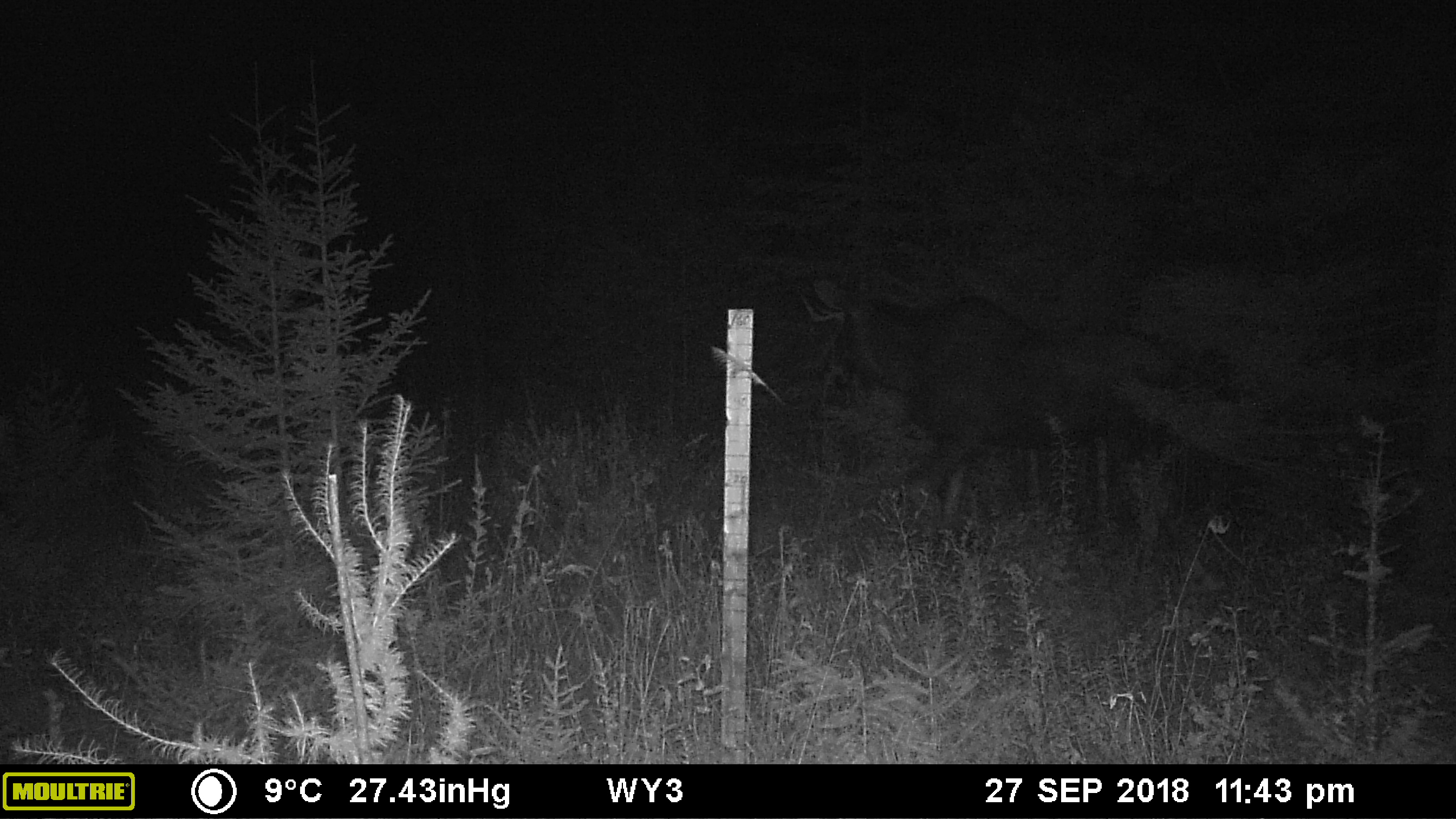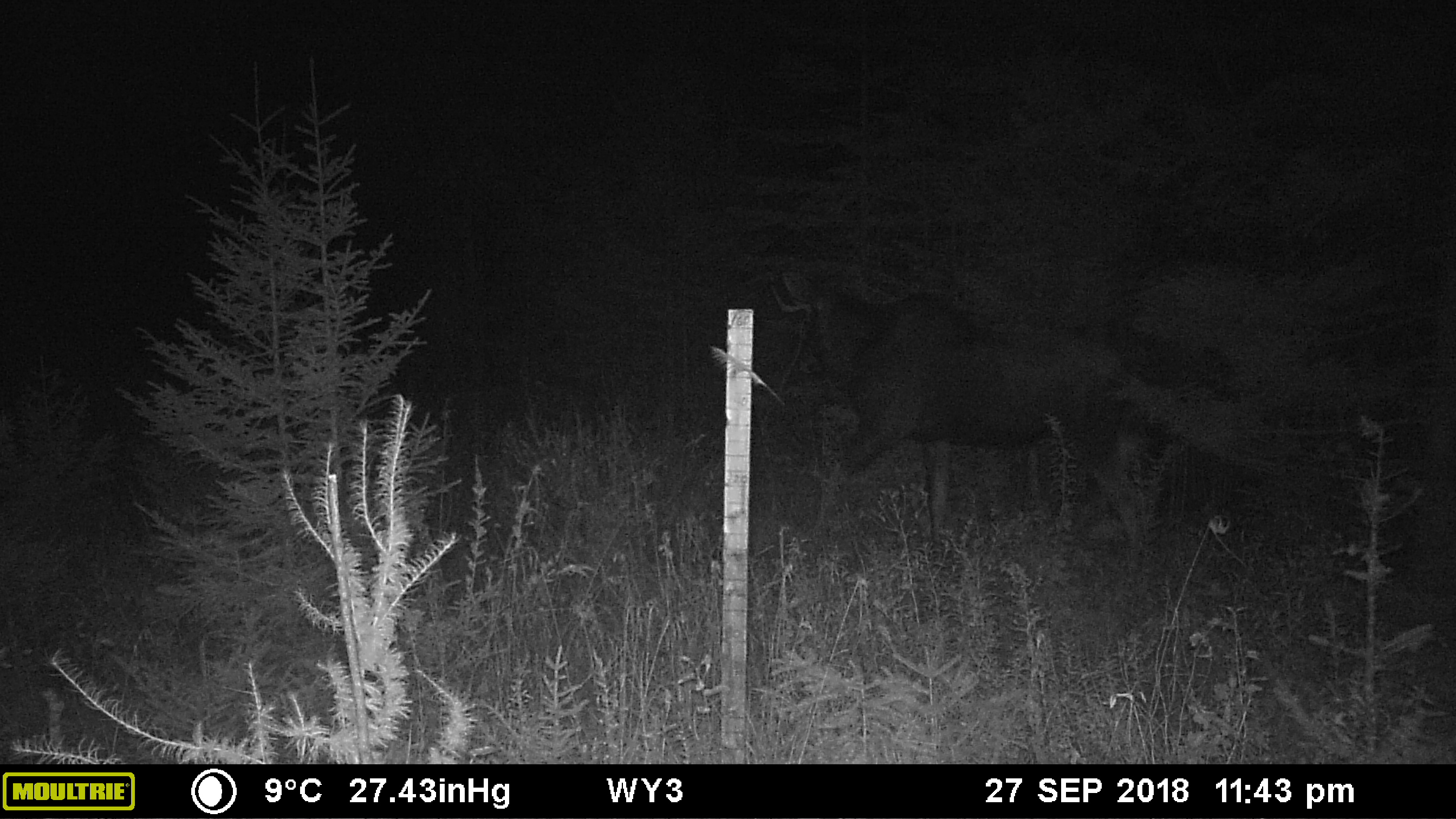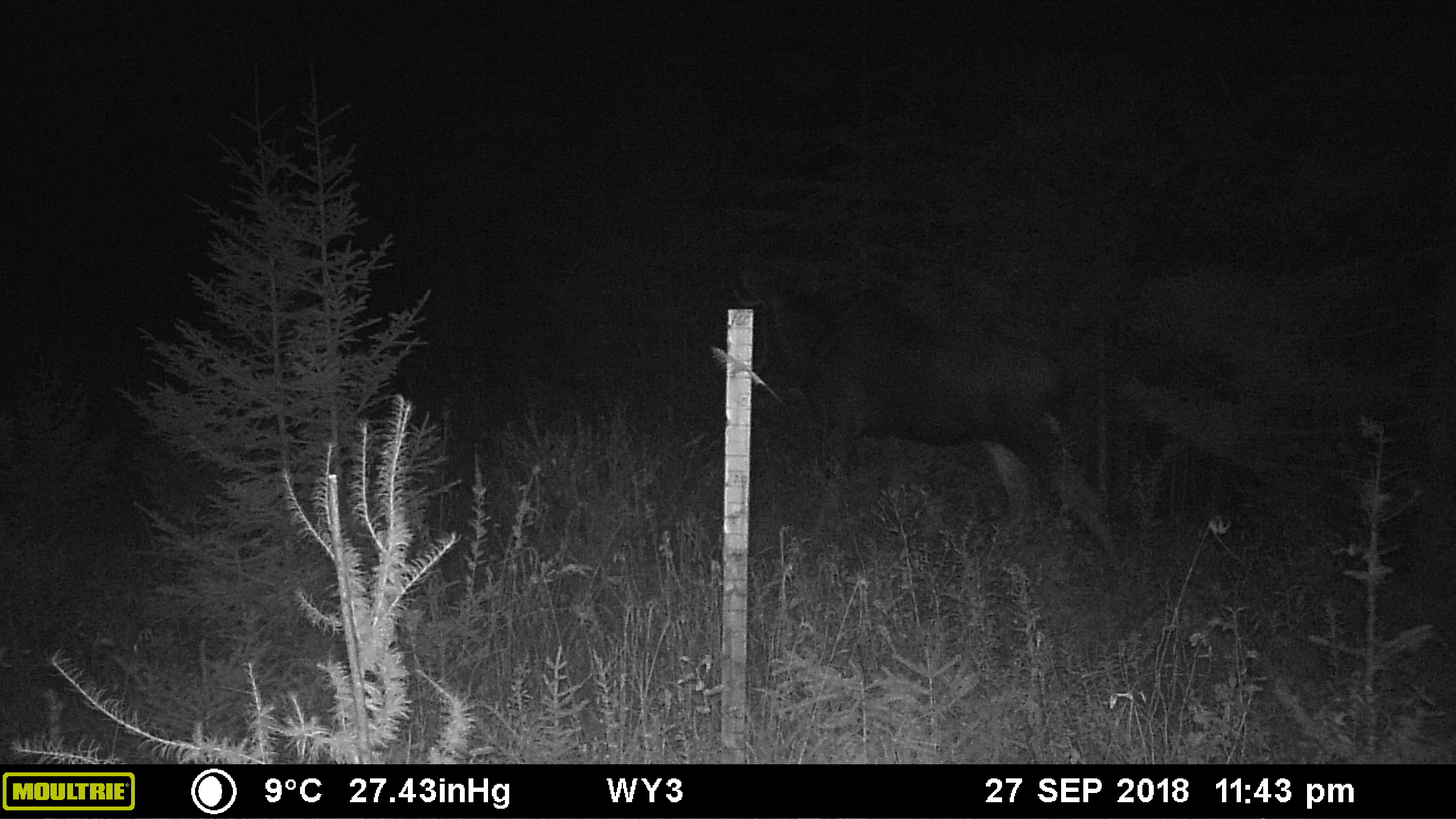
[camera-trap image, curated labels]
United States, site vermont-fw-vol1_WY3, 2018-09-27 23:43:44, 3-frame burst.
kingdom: Animalia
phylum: Chordata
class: Mammalia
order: Artiodactyla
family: Cervidae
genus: Alces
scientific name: Alces alces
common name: moose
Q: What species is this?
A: Moose (Alces alces).